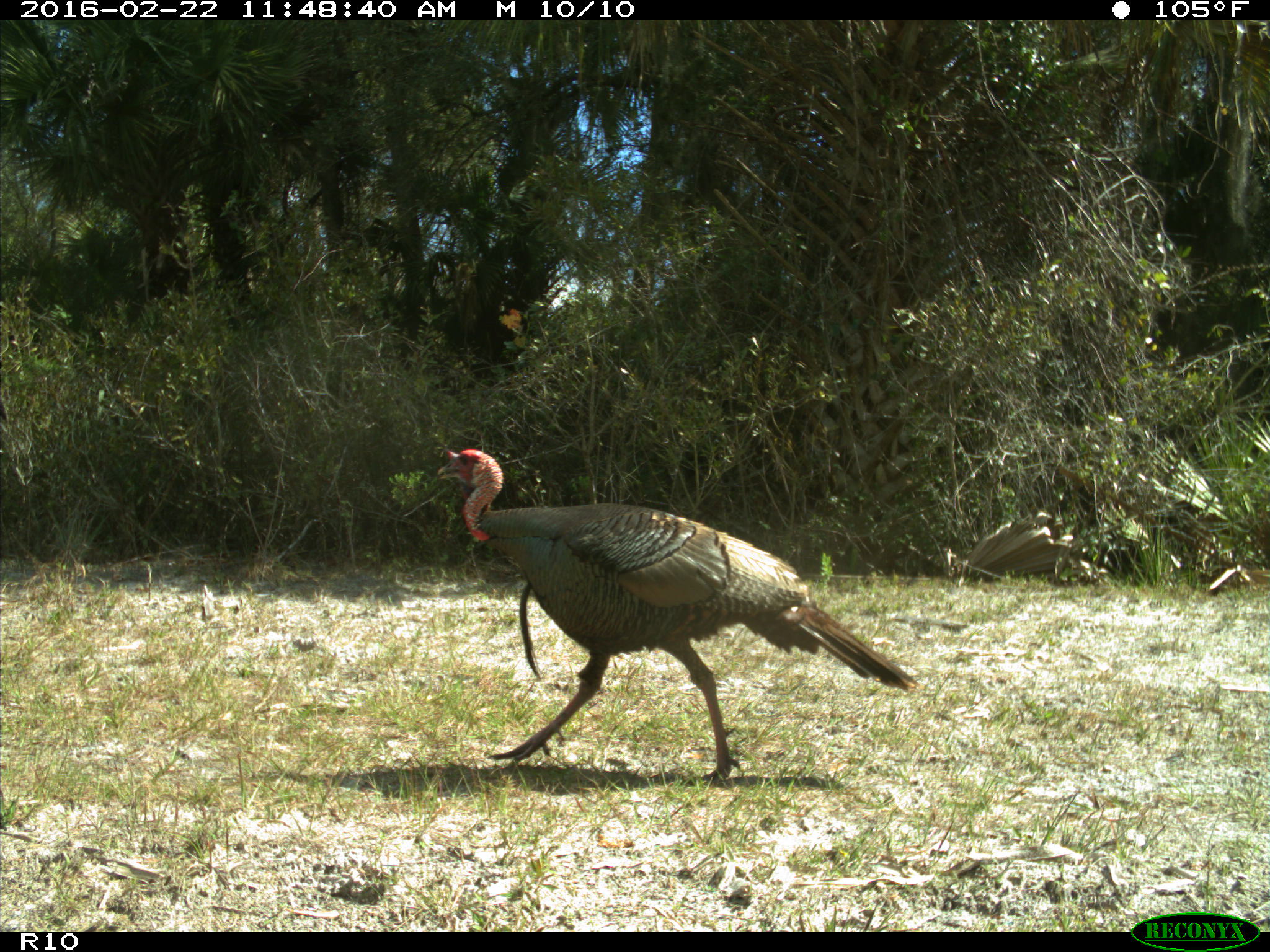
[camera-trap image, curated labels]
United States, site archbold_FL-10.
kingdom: Animalia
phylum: Chordata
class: Aves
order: Galliformes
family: Phasianidae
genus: Meleagris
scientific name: Meleagris gallopavo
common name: wild turkey